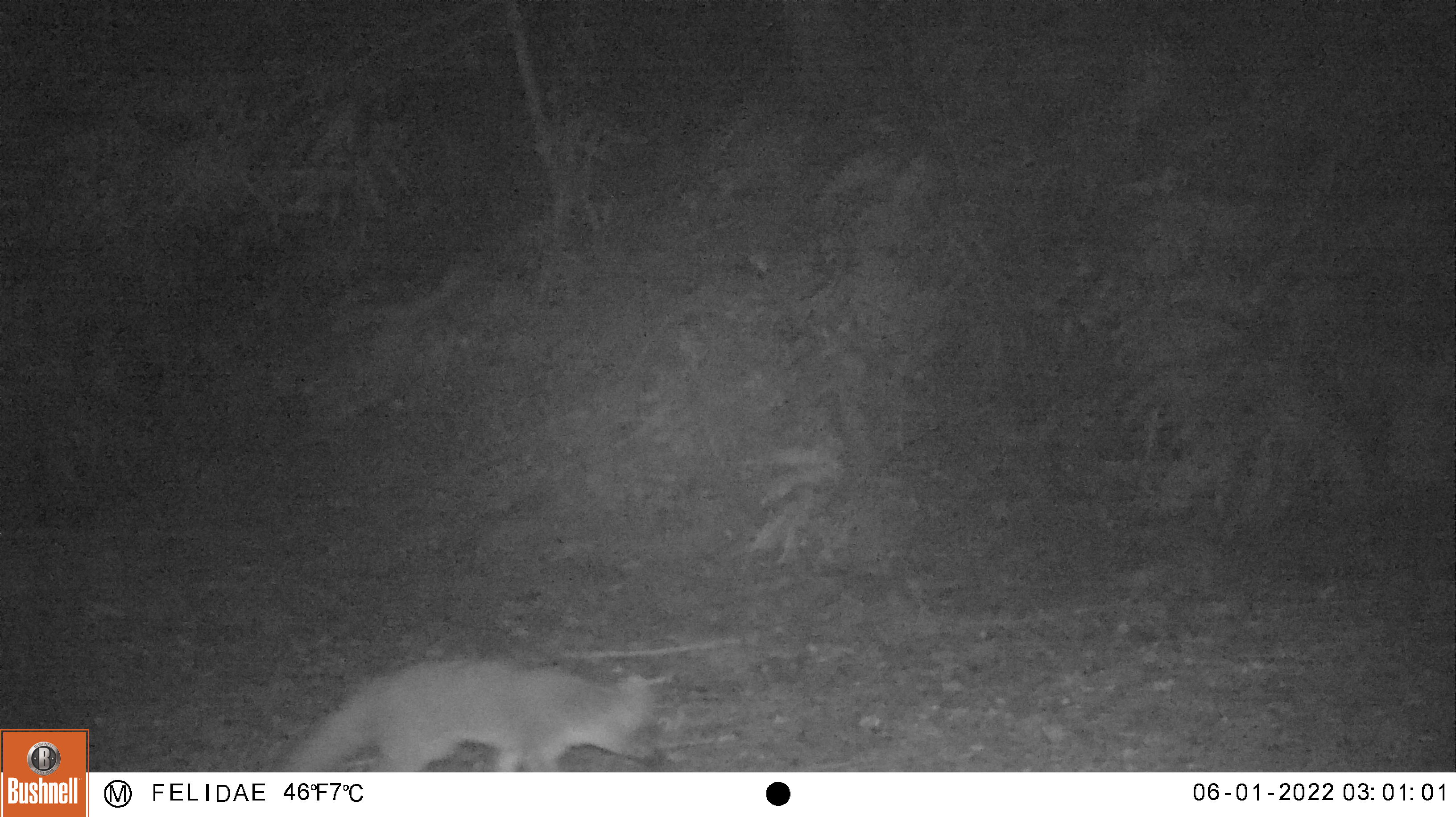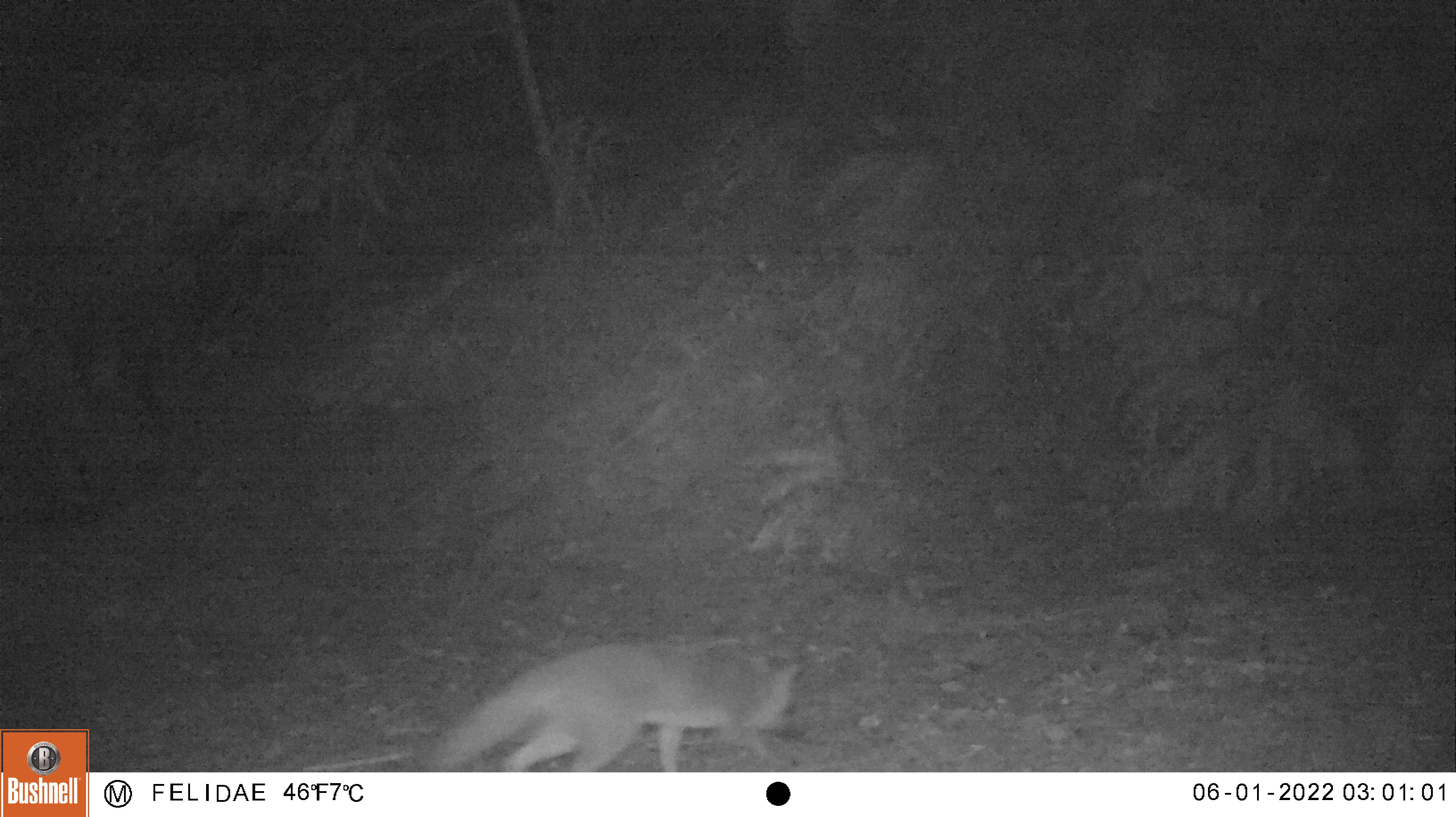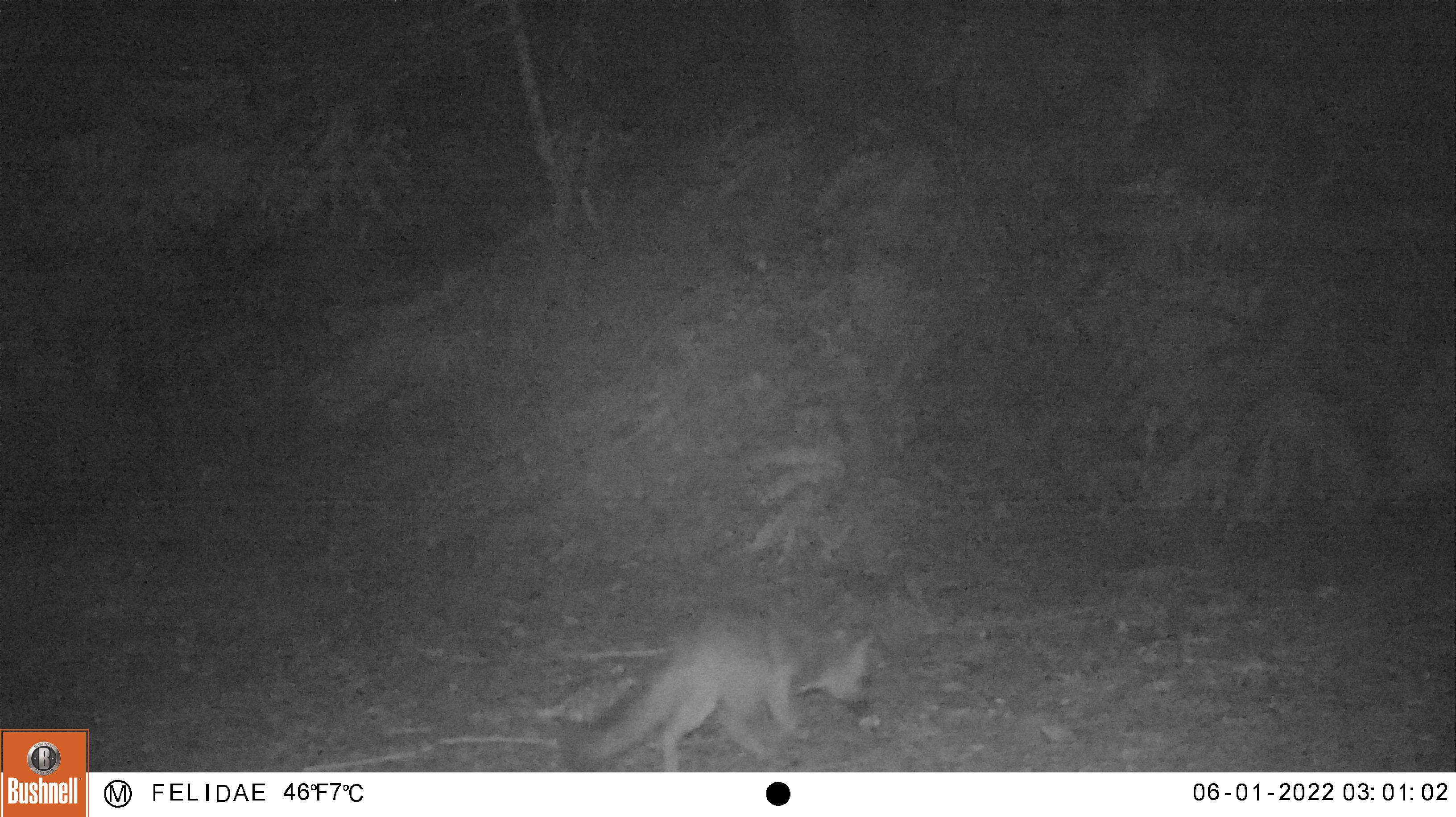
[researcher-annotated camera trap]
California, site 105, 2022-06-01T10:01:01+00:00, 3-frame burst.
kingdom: Animalia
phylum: Chordata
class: Mammalia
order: Carnivora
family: Canidae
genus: Urocyon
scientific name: Urocyon cinereoargenteus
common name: gray fox